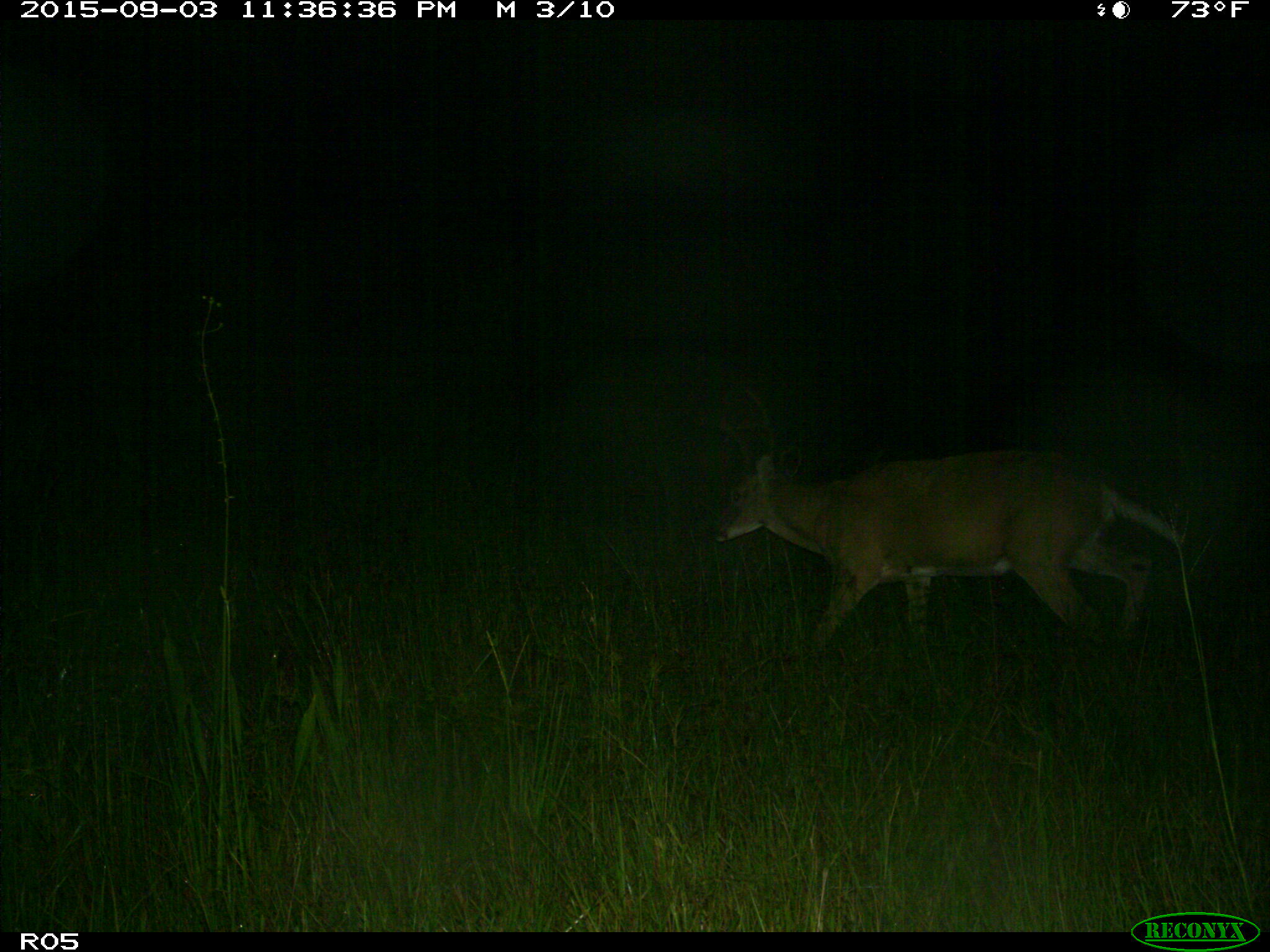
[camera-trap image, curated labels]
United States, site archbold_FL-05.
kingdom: Animalia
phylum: Chordata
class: Mammalia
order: Artiodactyla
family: Cervidae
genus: Odocoileus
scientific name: Odocoileus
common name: deer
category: unidentified deer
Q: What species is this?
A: Unidentified deer (deer) (Odocoileus).